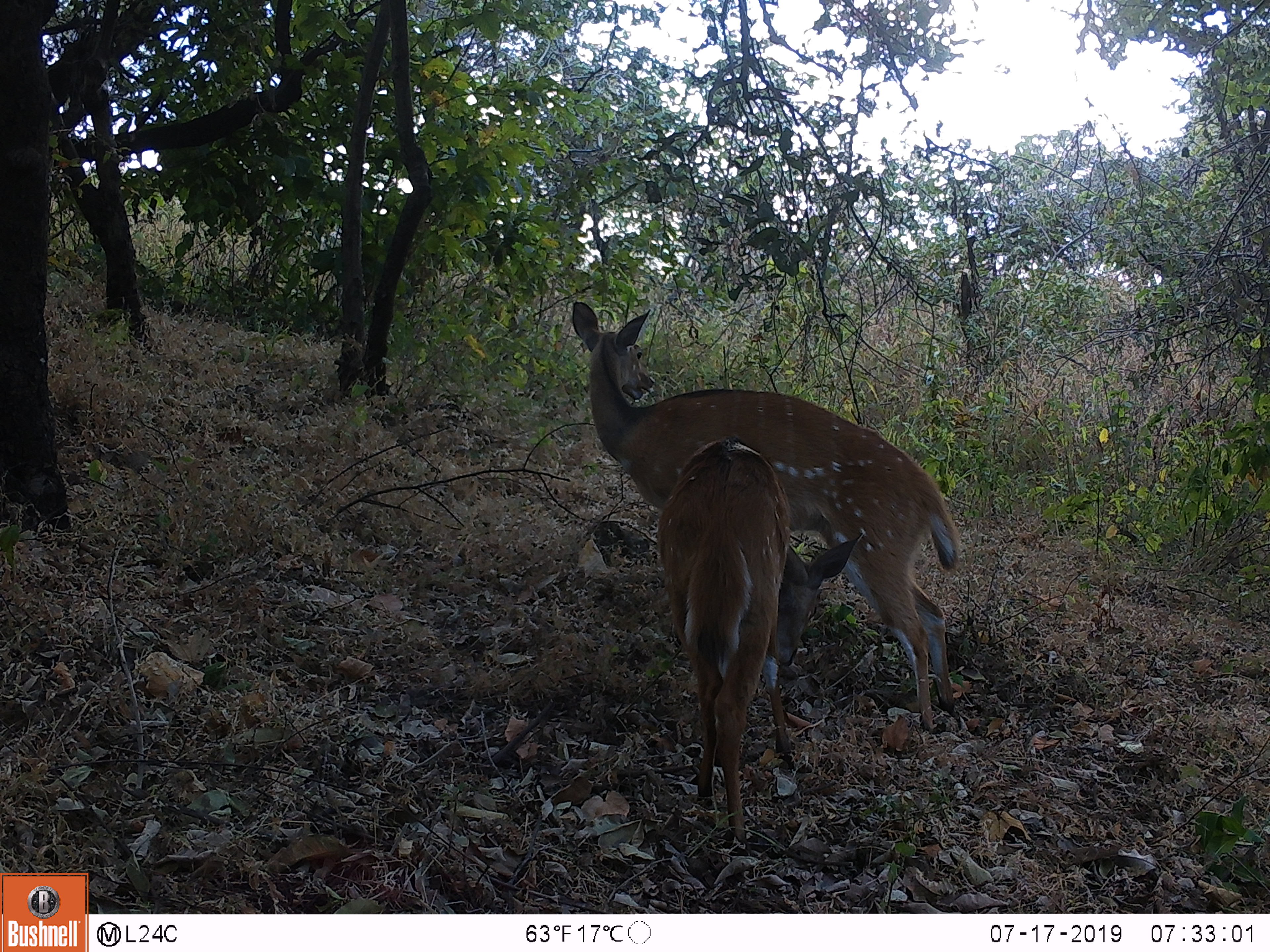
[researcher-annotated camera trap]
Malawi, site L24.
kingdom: Animalia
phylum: Chordata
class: Mammalia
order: Artiodactyla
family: Bovidae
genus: Tragelaphus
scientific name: Tragelaphus sylvaticus sylvaticus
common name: cape bushbuck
Cape bushbuck (Tragelaphus sylvaticus sylvaticus), count 2.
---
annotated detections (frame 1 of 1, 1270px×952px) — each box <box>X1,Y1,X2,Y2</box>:
cape bushbuck: <box>567,294,977,719</box>; <box>629,431,829,842</box>